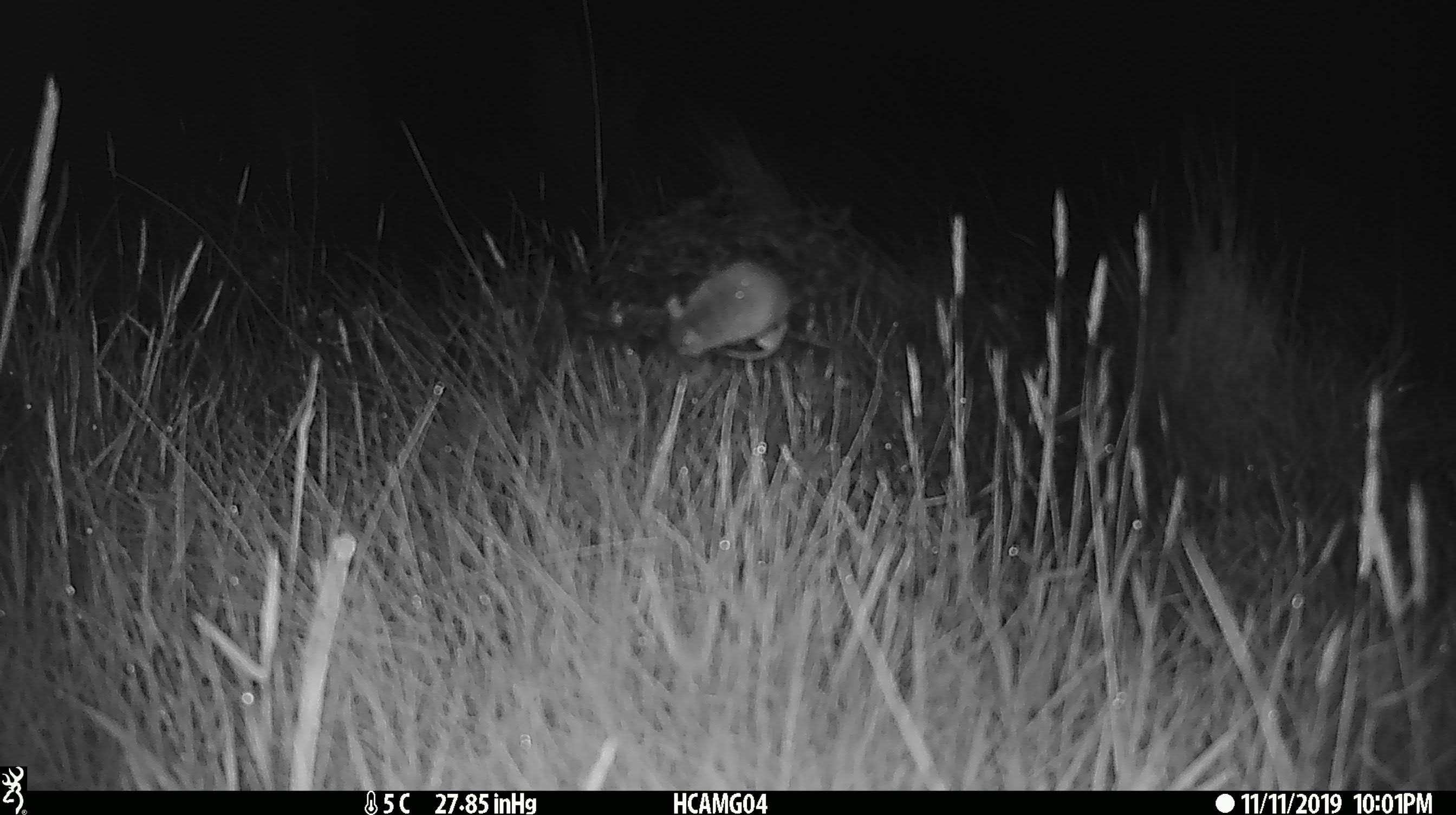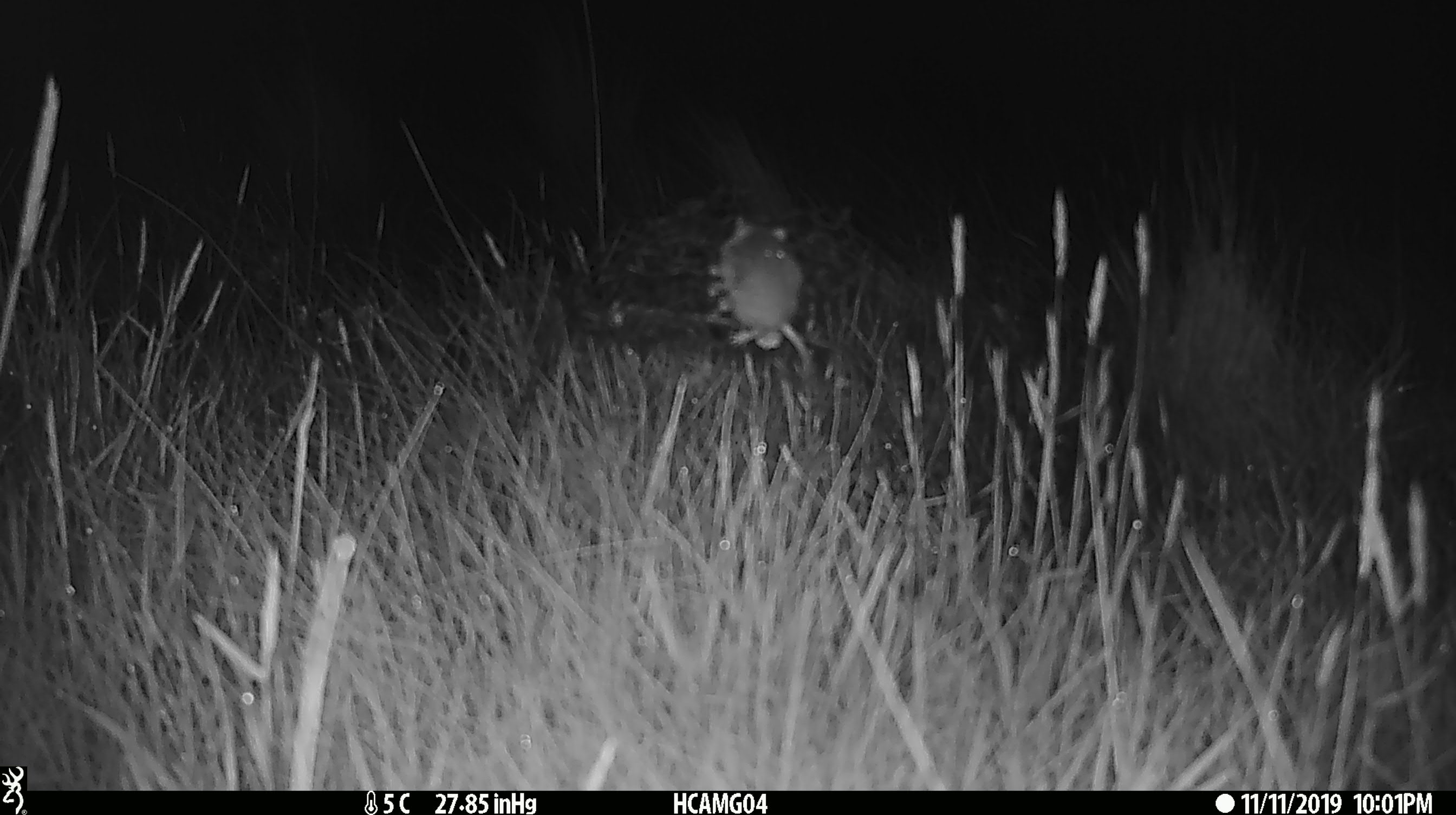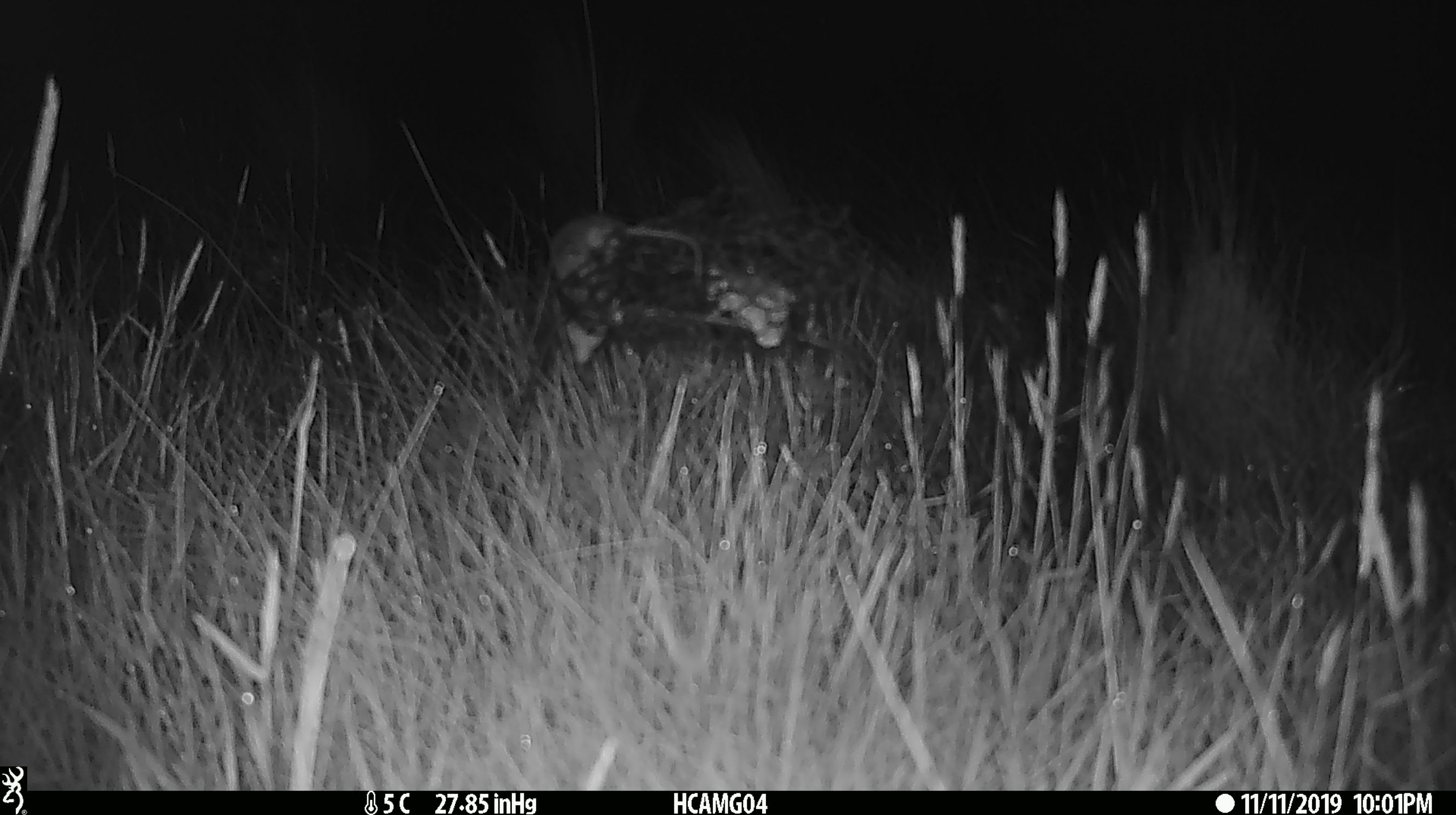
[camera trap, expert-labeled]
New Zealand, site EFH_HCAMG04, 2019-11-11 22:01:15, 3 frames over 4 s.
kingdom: Animalia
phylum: Chordata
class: Mammalia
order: Rodentia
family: Muridae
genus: Mus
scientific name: Mus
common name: mouse